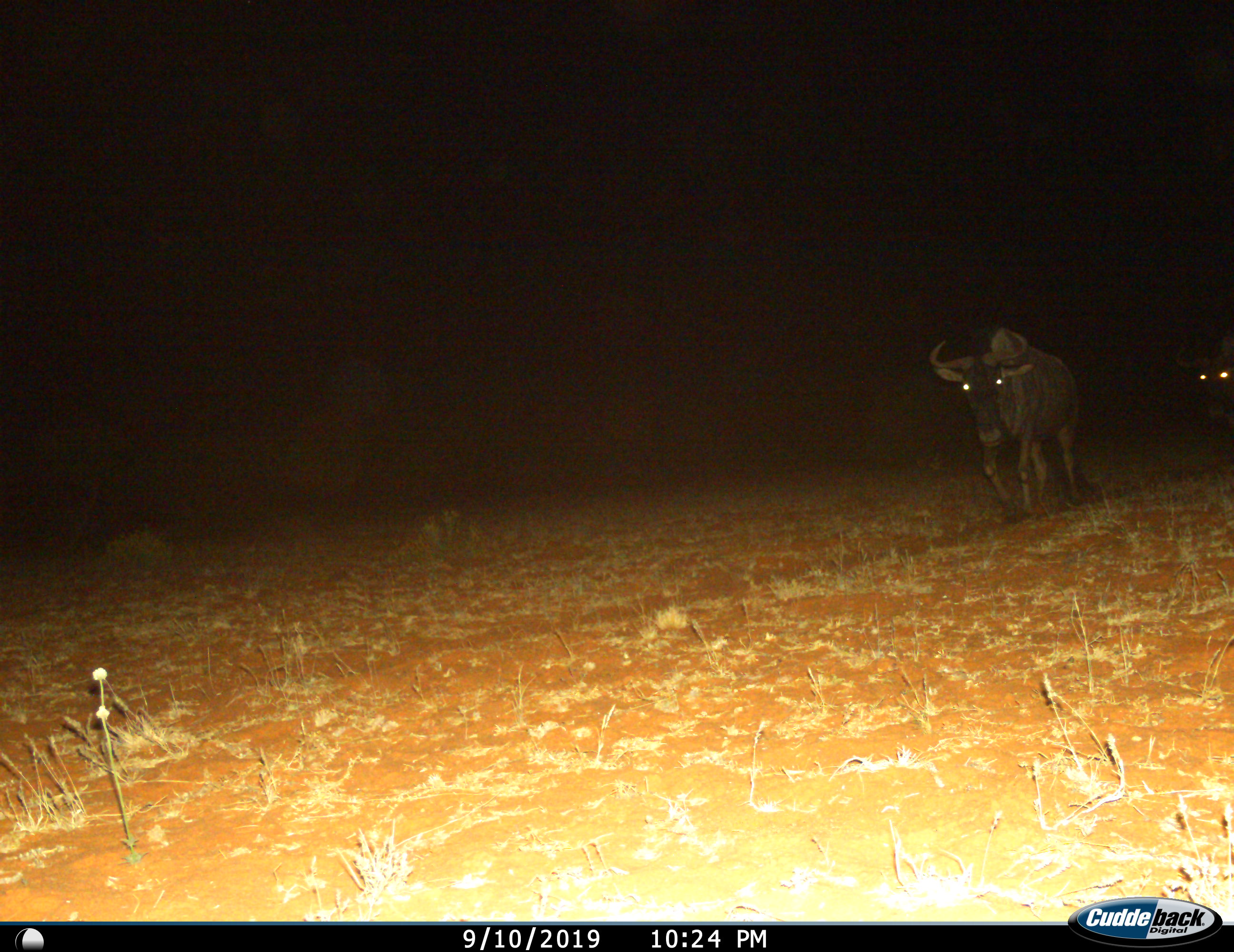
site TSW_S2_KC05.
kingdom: Animalia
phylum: Chordata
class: Mammalia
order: Artiodactyla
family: Bovidae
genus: Connochaetes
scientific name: Connochaetes taurinus taurinus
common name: blue wildebeest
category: wildebeestblue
Wildebeestblue (blue wildebeest) (Connochaetes taurinus taurinus), count 2. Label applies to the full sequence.